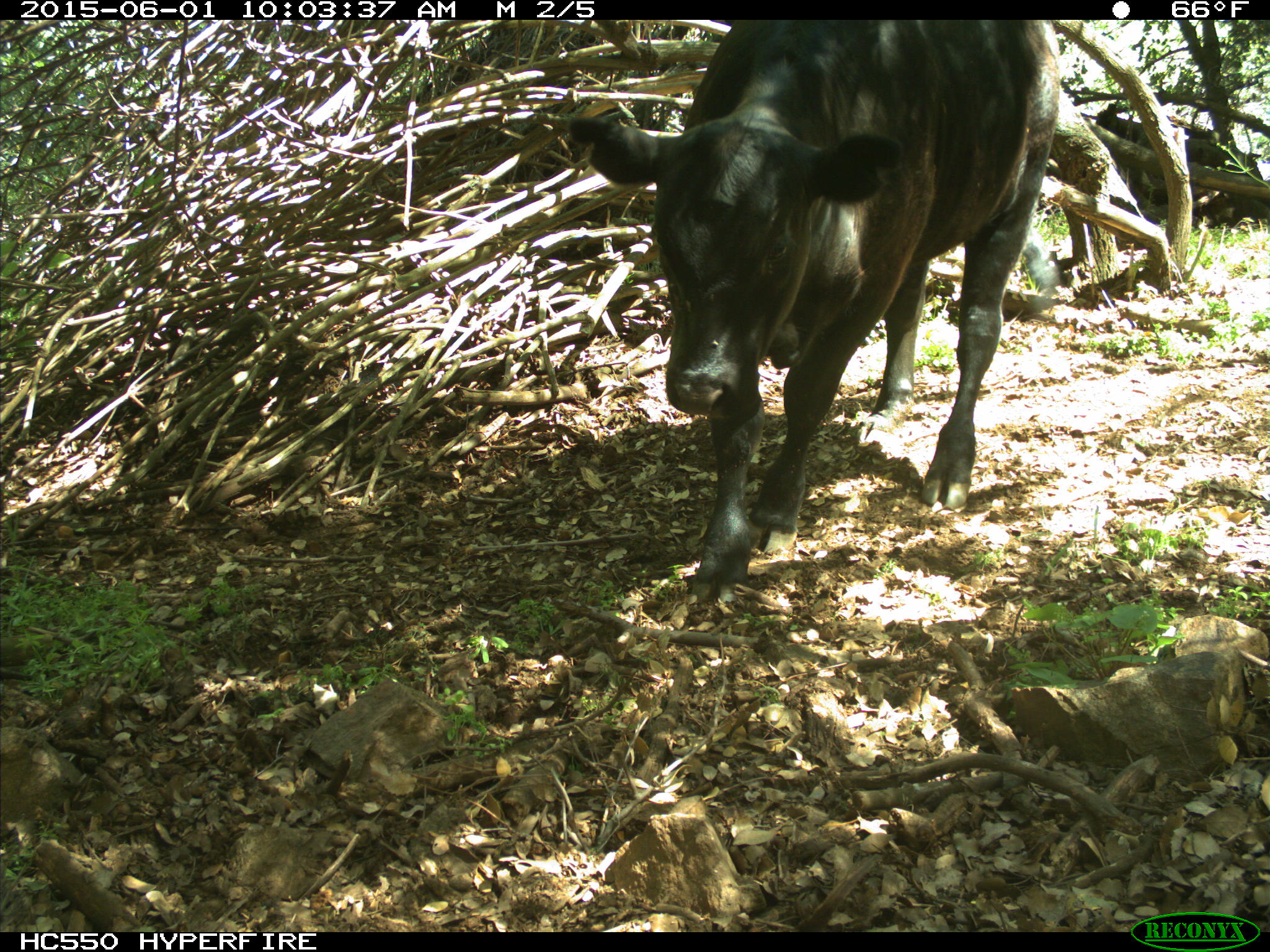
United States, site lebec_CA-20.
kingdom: Animalia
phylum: Chordata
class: Mammalia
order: Artiodactyla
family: Bovidae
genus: Bos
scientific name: Bos taurus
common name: domestic cow